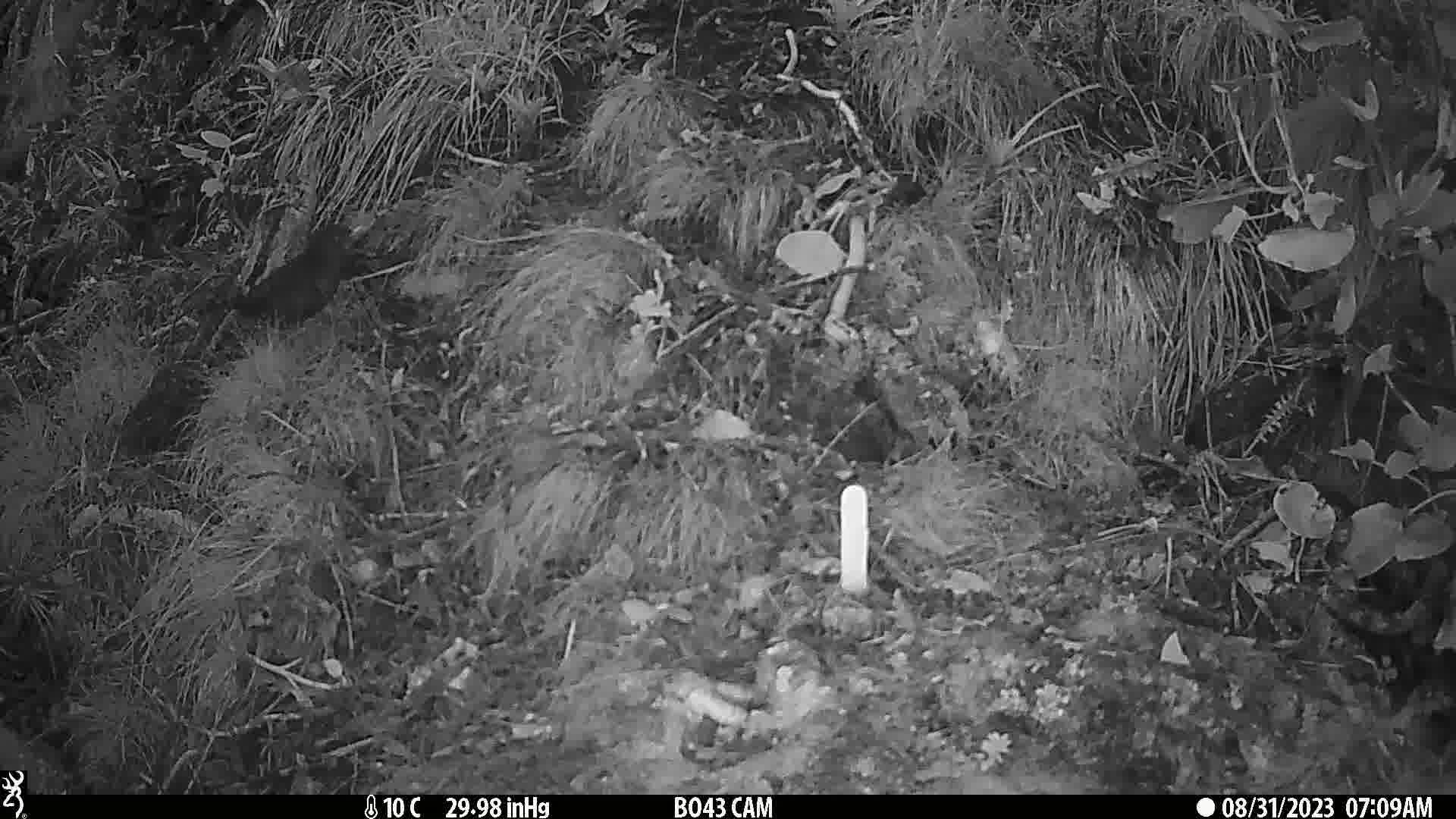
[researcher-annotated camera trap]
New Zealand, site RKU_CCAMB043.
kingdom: Animalia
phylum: Chordata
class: Aves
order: Passeriformes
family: Turdidae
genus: Turdus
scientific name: Turdus merula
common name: eurasian blackbird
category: blackbird